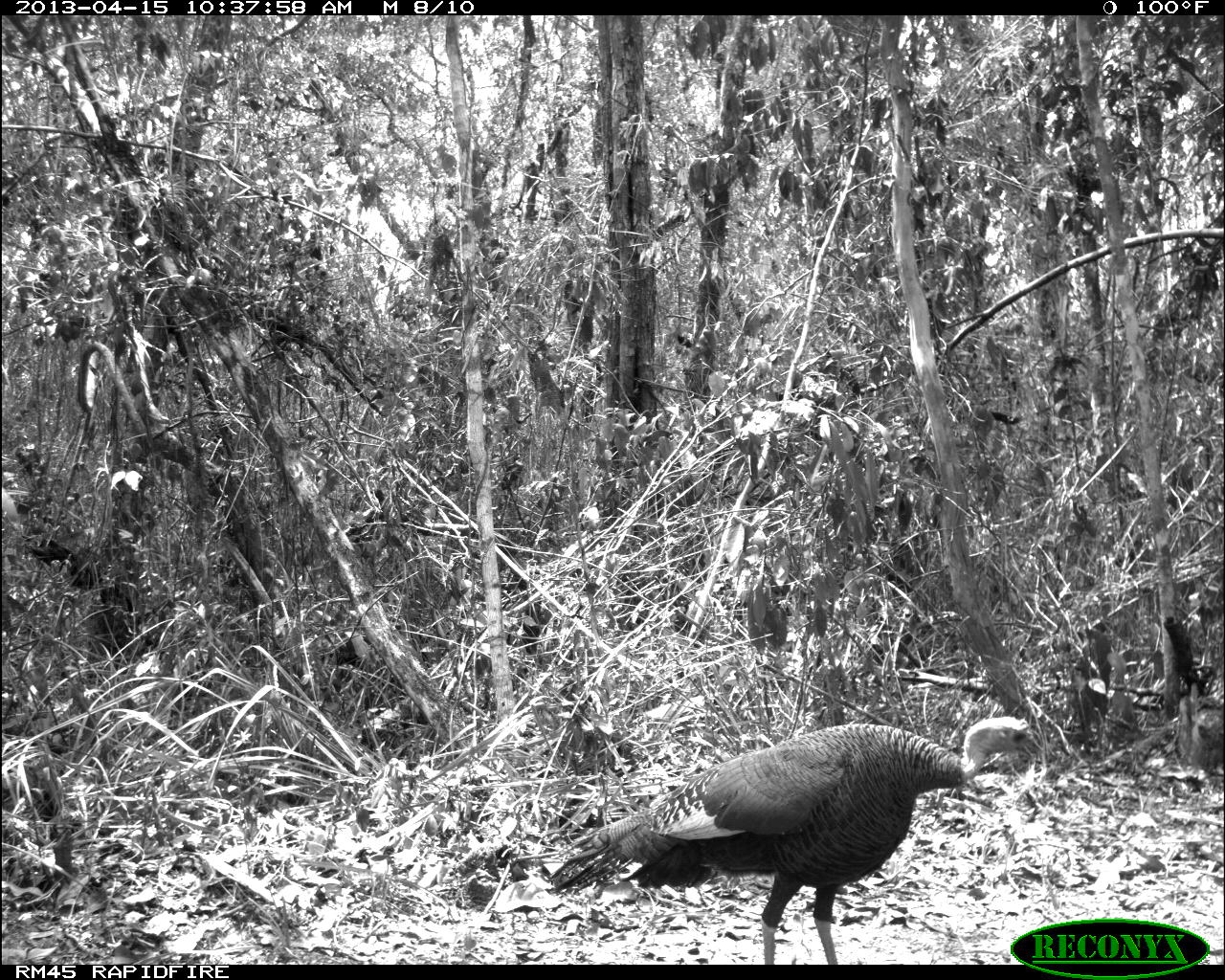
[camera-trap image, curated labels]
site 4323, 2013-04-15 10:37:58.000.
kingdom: Animalia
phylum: Chordata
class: Aves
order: Galliformes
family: Phasianidae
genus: Meleagris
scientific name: Meleagris ocellata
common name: ocellated turkey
Meleagris ocellata (ocellated turkey), count 1, sex female.